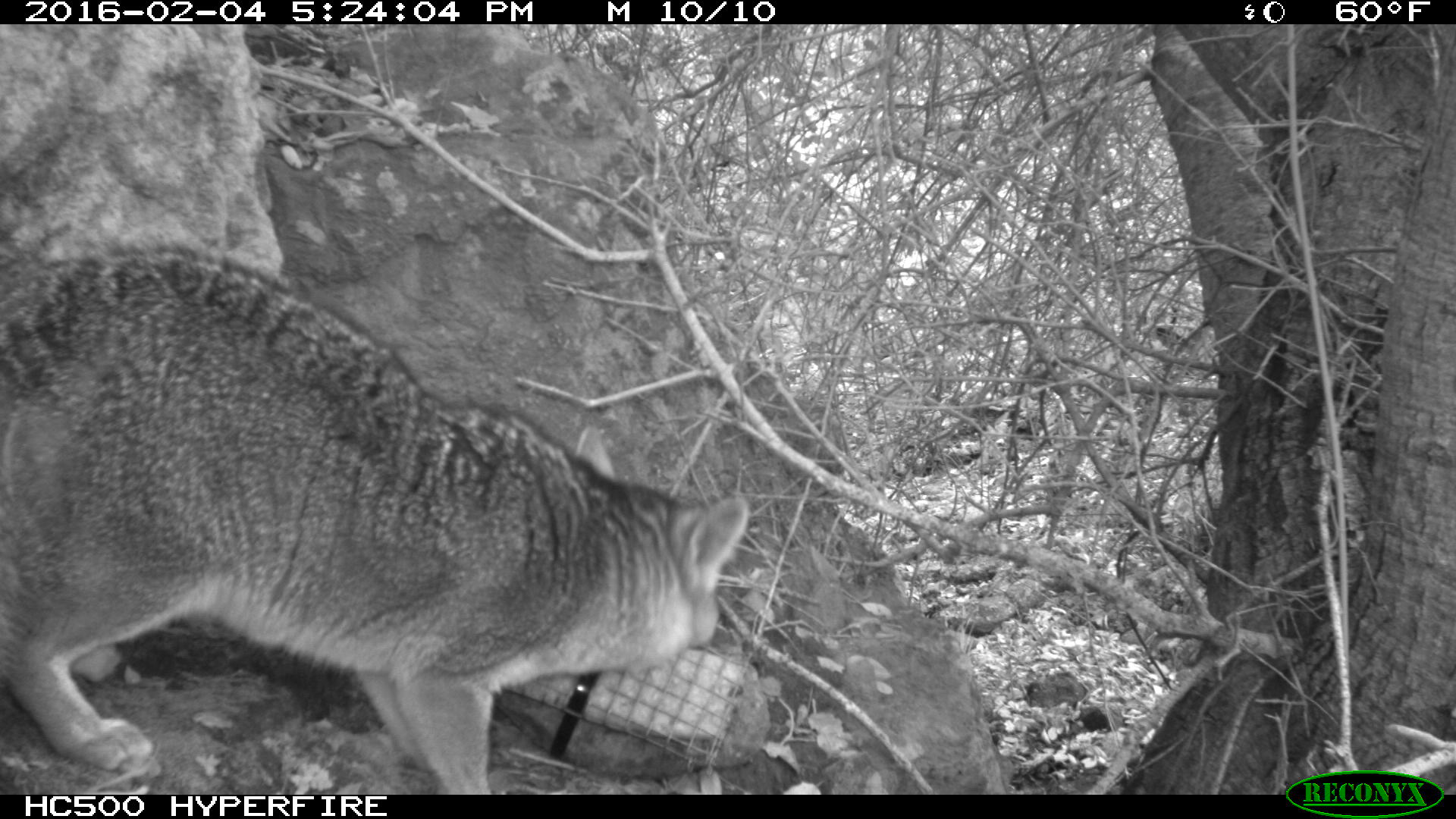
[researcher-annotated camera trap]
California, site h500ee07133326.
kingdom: Animalia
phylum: Chordata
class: Mammalia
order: Carnivora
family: Canidae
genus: Urocyon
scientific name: Urocyon littoralis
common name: island fox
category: fox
Fox (island fox) (Urocyon littoralis).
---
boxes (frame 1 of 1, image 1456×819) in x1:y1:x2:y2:
fox: 0:236:748:793